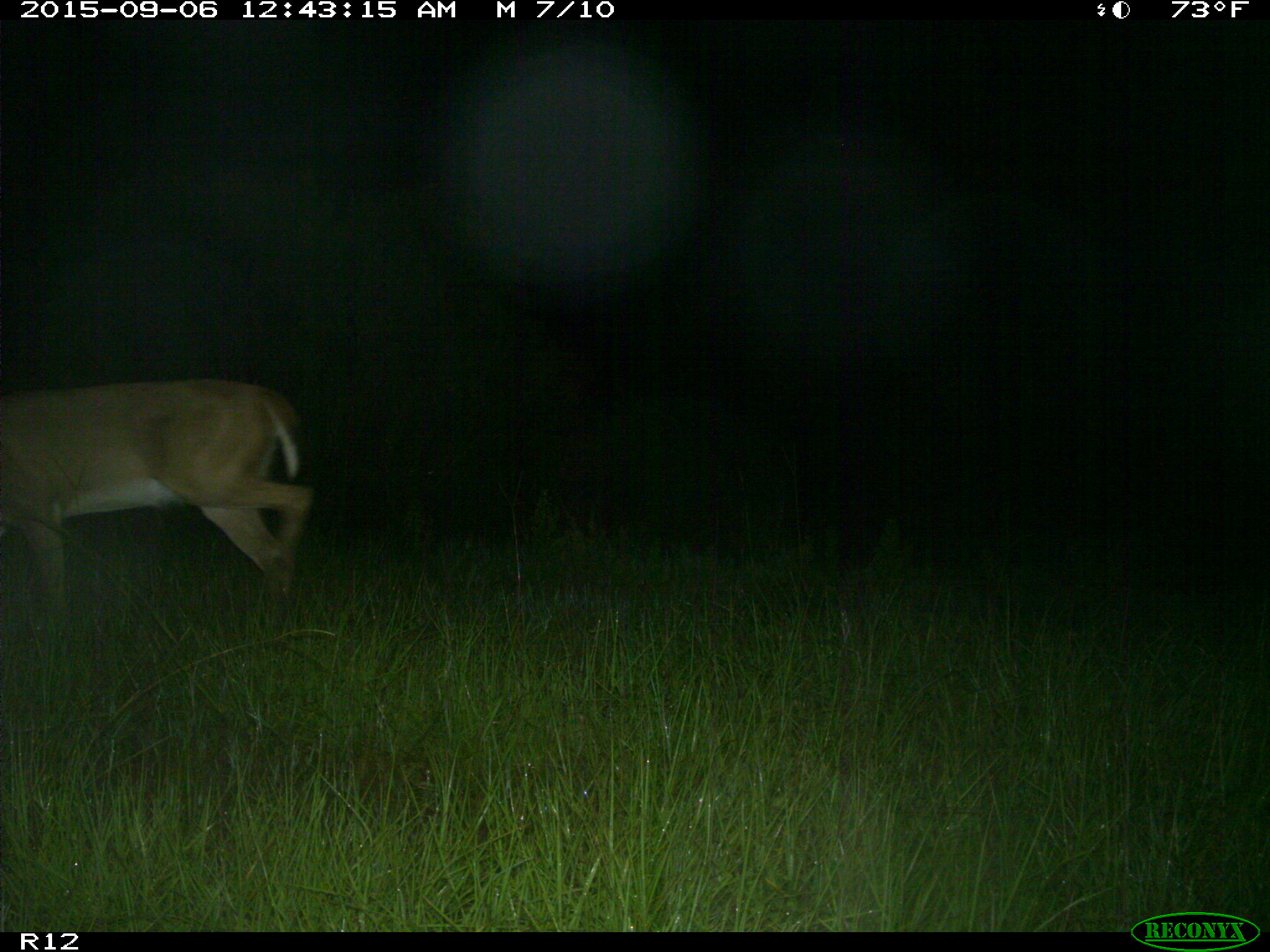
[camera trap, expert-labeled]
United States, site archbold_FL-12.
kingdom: Animalia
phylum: Chordata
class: Mammalia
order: Artiodactyla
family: Cervidae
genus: Odocoileus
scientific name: Odocoileus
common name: deer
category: unidentified deer